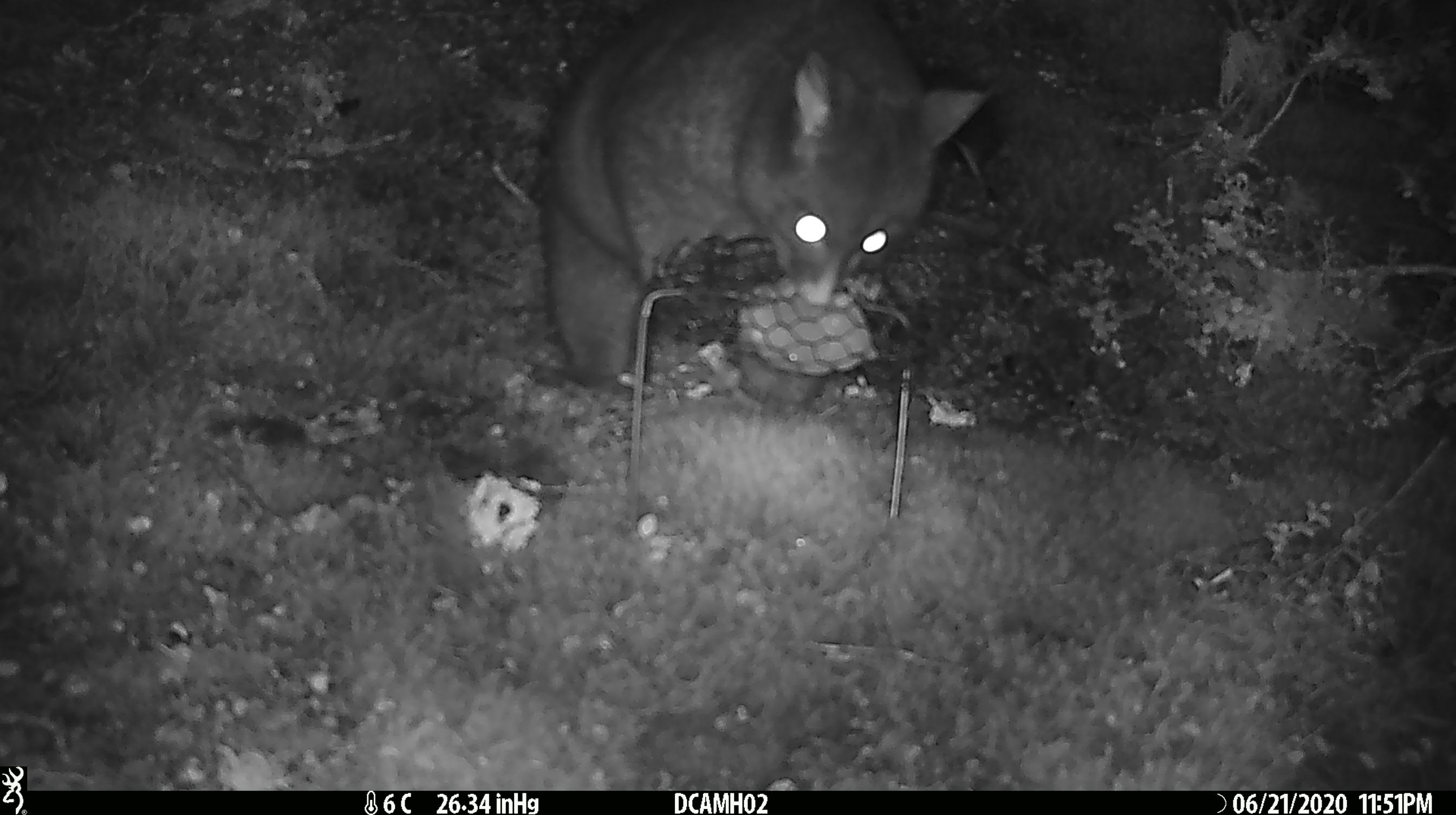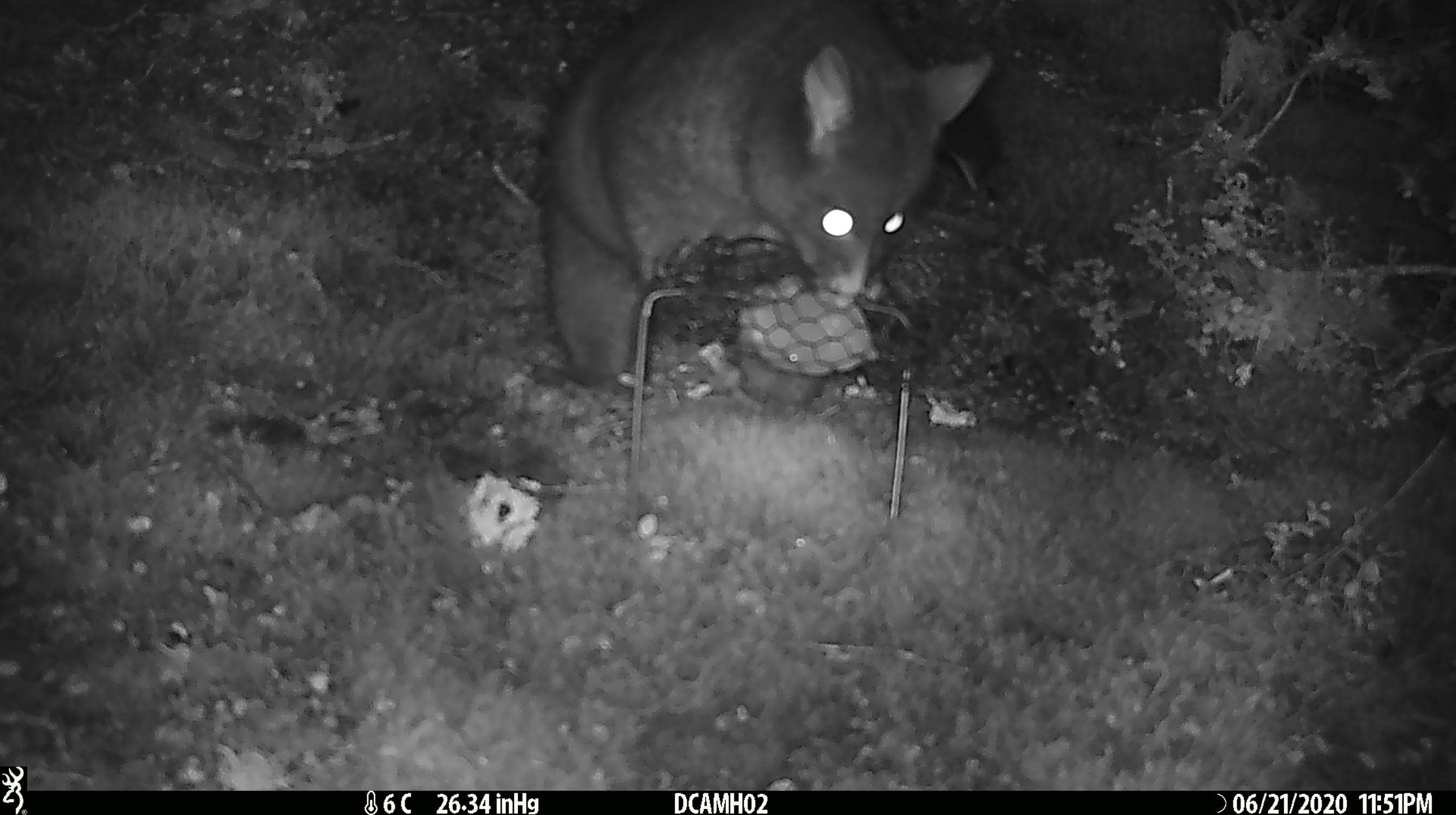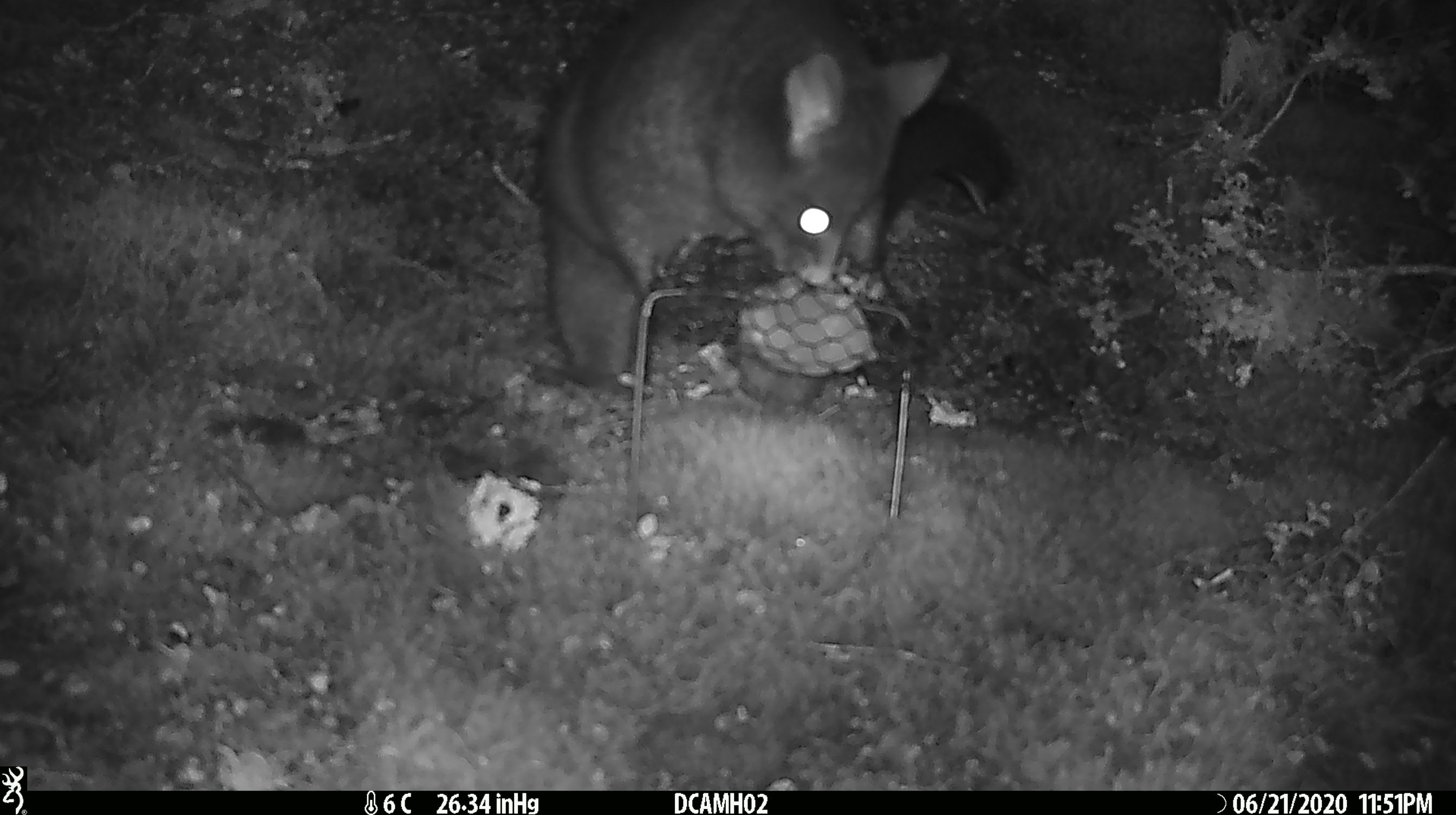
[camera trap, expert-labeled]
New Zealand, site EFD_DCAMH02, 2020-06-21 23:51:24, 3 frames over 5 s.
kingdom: Animalia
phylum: Chordata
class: Mammalia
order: Diprotodontia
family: Phalangeridae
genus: Trichosurus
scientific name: Trichosurus vulpecula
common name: common brushtail possum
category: possum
Possum (common brushtail possum) (Trichosurus vulpecula).